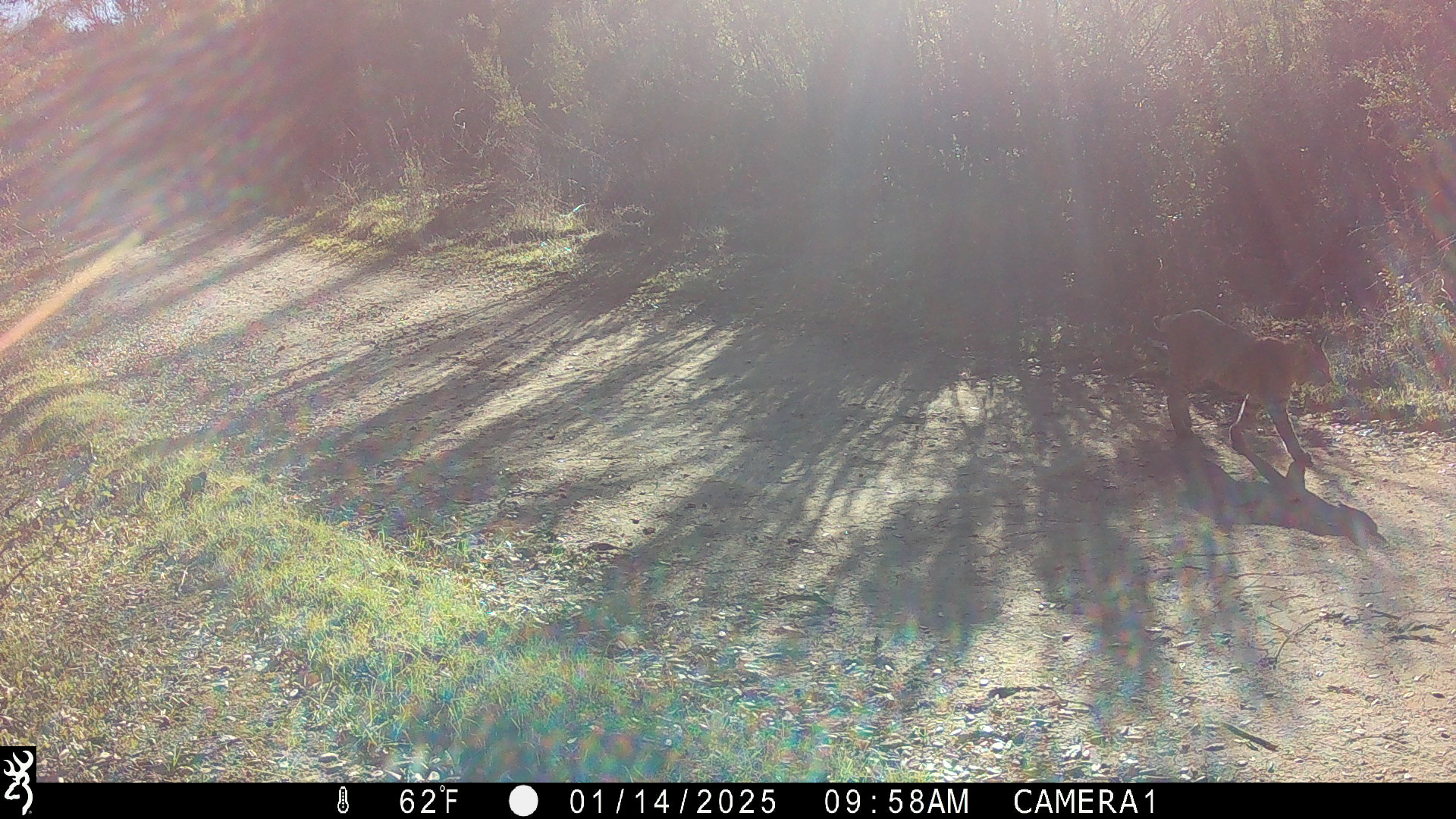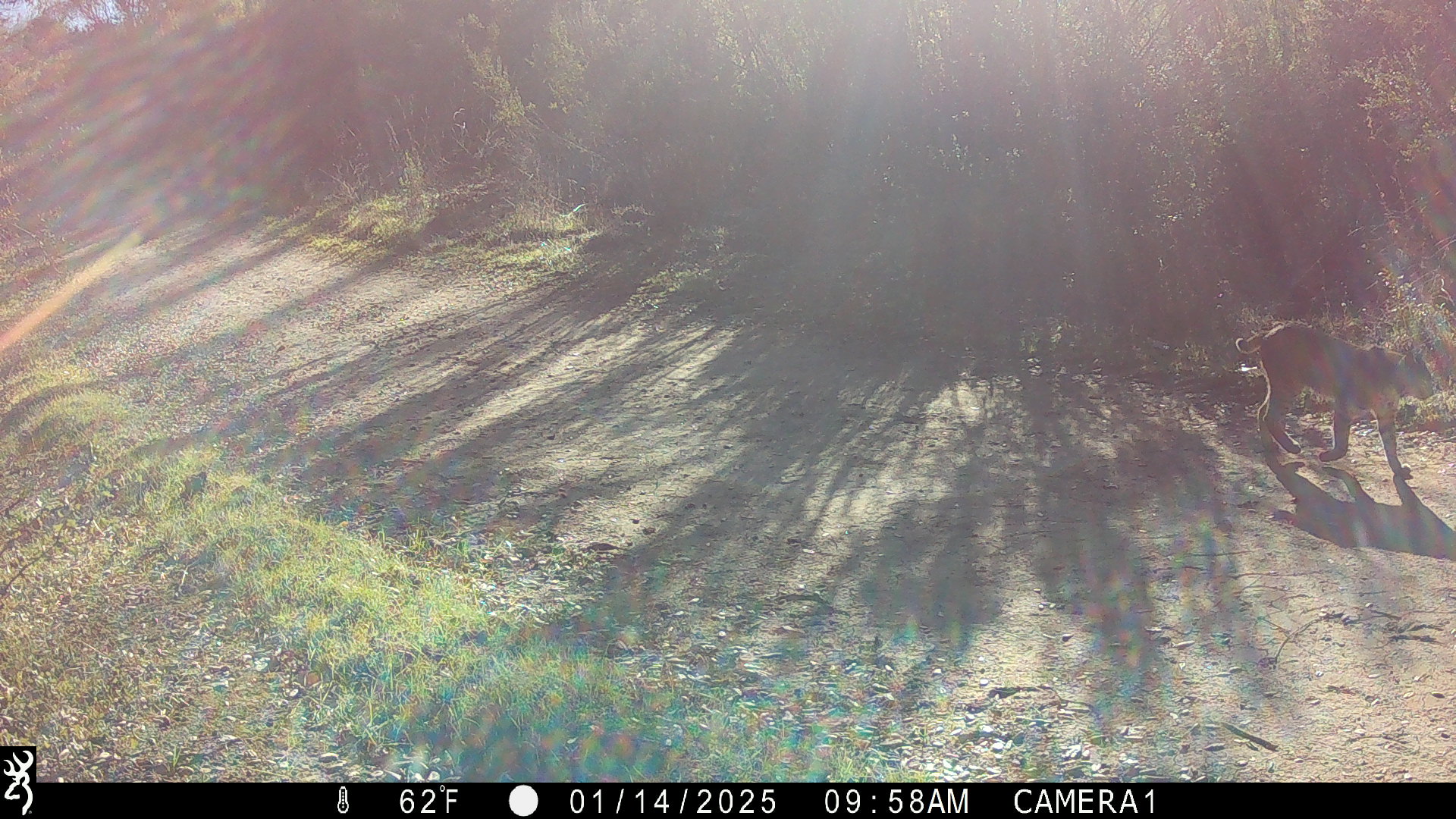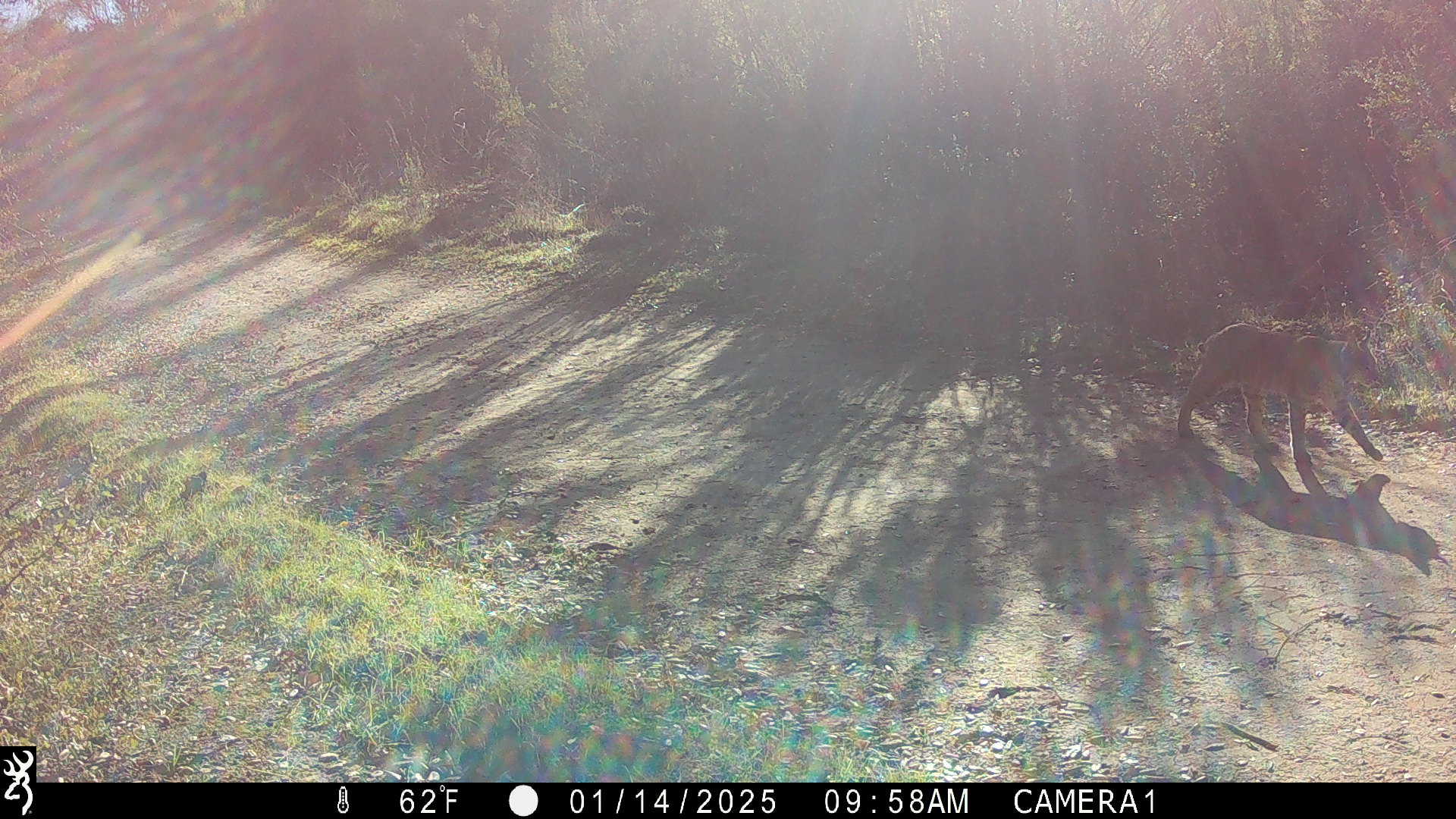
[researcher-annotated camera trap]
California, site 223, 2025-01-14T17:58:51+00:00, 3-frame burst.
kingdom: Animalia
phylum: Chordata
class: Mammalia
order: Carnivora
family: Felidae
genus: Lynx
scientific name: Lynx rufus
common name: bobcat